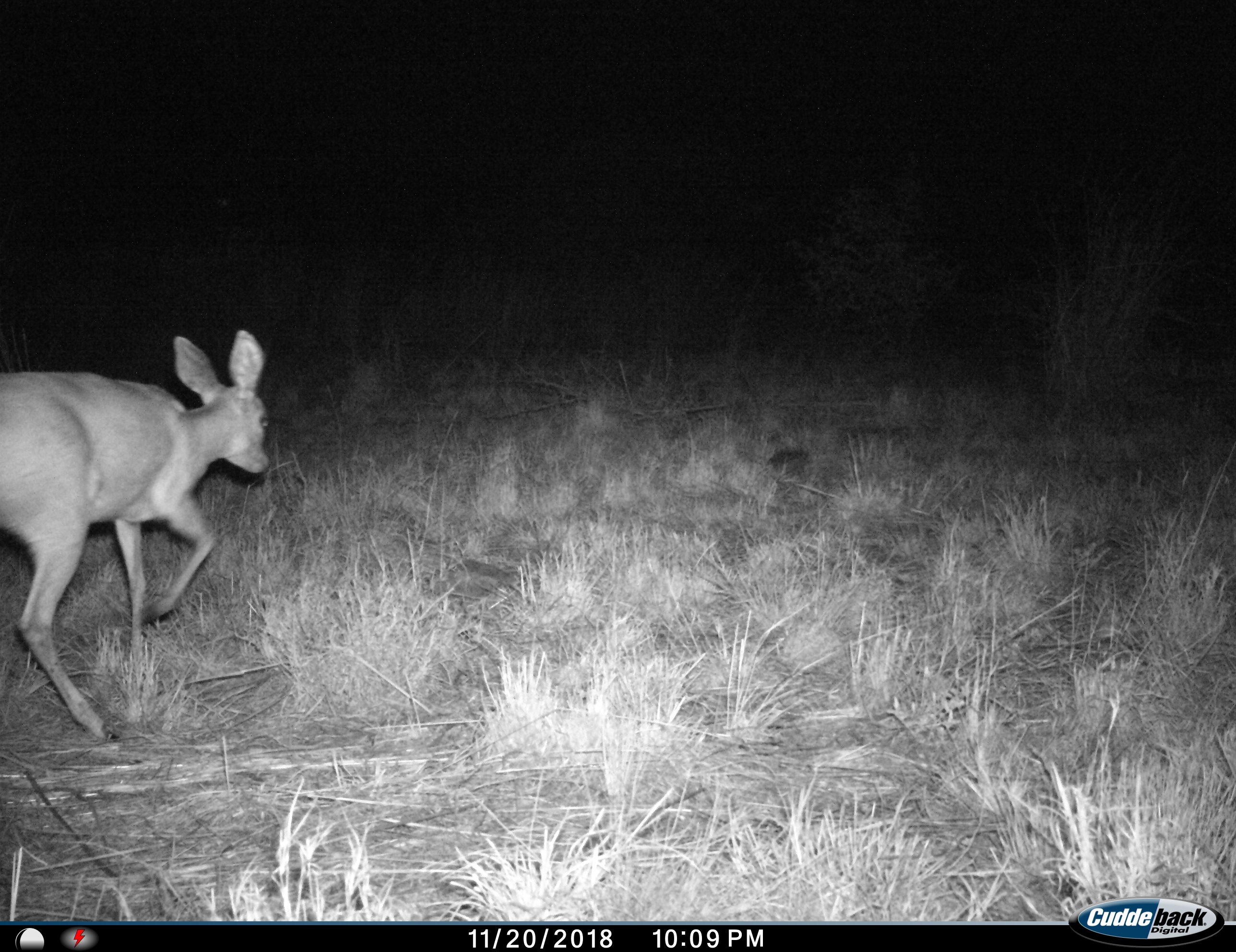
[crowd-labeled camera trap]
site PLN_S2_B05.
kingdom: Animalia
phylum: Chordata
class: Mammalia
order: Artiodactyla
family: Bovidae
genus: Raphicerus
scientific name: Raphicerus campestris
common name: steenbok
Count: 1.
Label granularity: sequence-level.